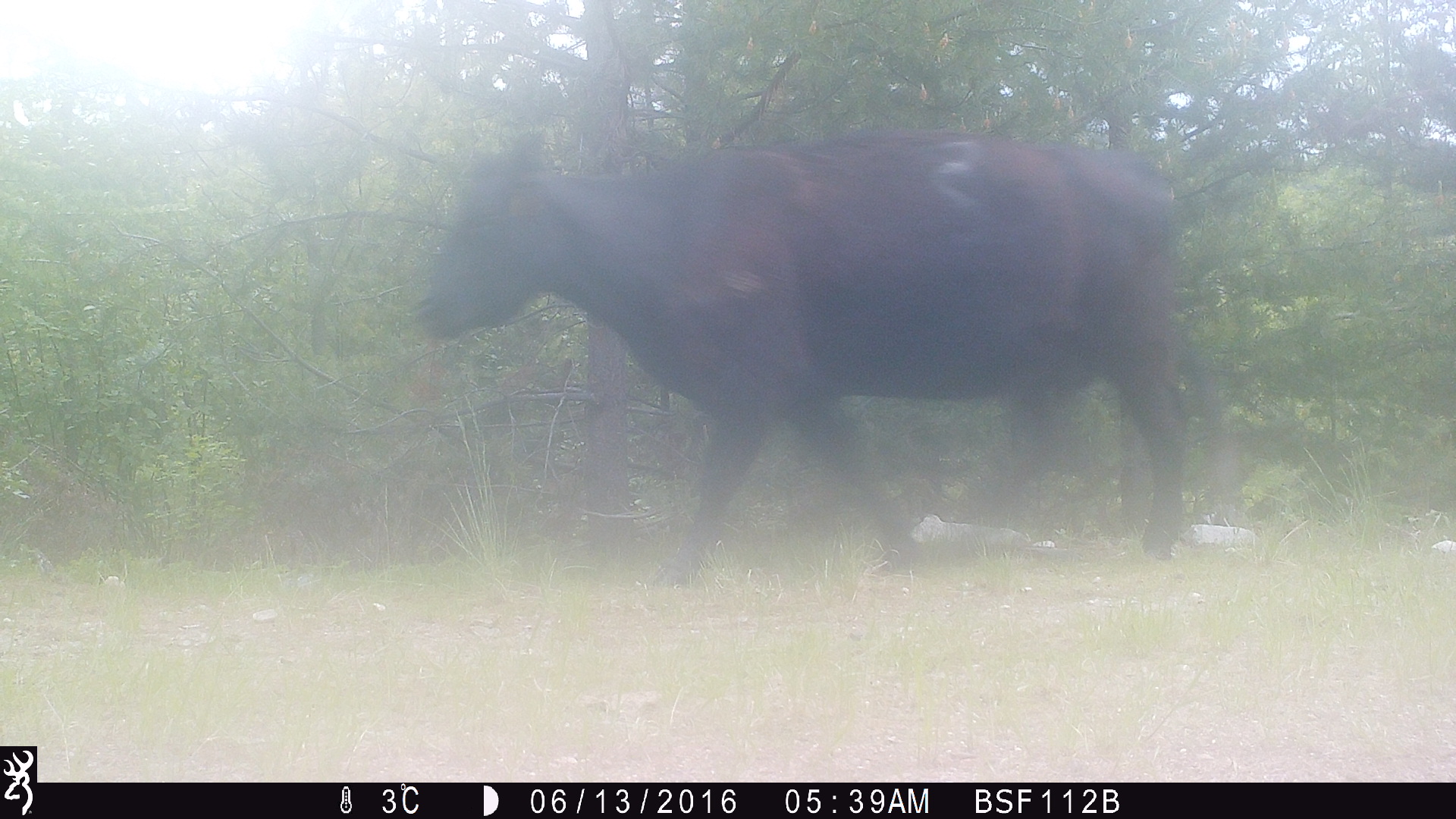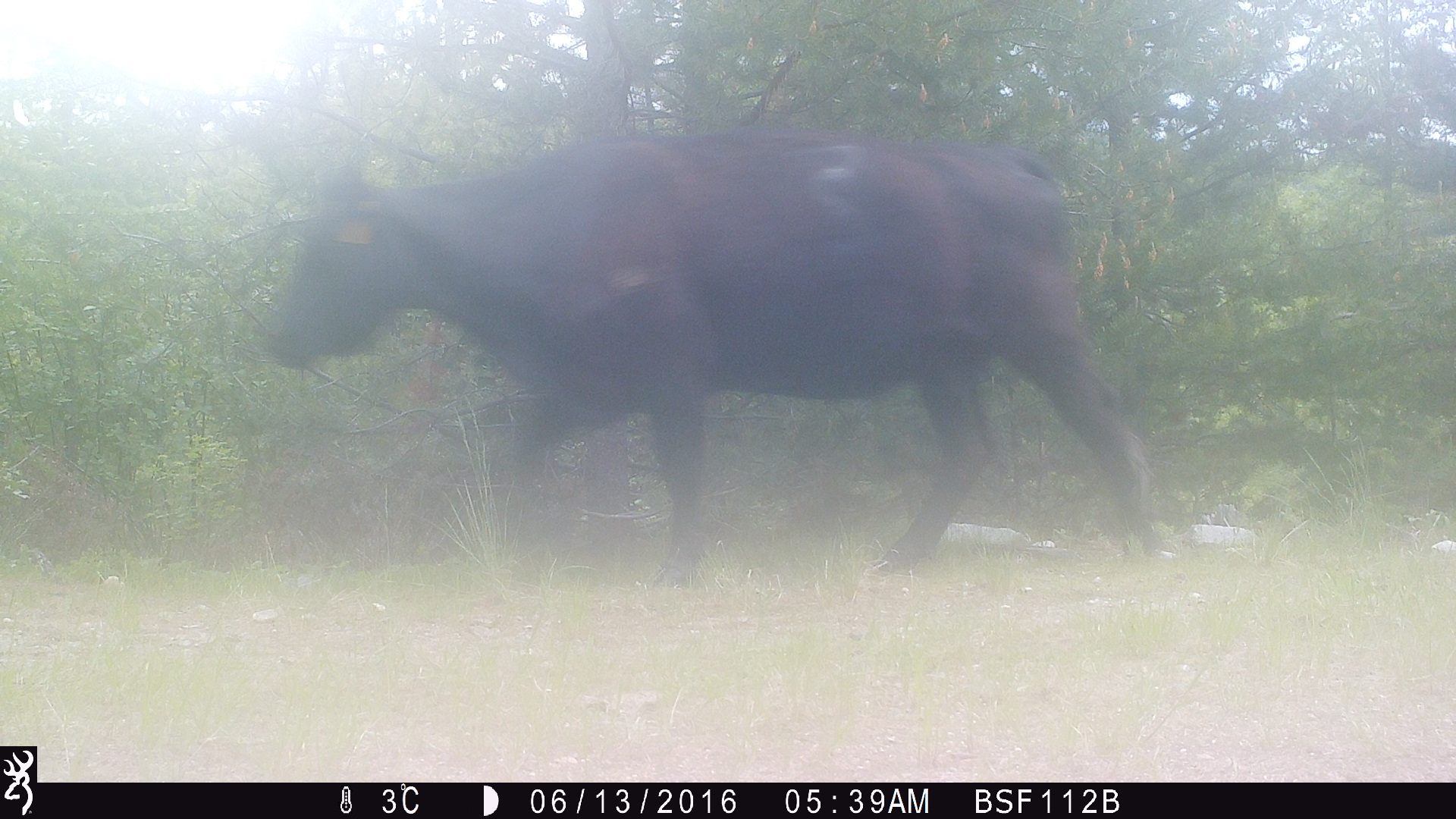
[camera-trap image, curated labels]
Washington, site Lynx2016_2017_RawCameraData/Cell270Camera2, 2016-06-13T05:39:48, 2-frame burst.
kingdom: Animalia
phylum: Chordata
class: Mammalia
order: Artiodactyla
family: Bovidae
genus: Bos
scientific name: Bos taurus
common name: domestic cattle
Domestic cattle (Bos taurus). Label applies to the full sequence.